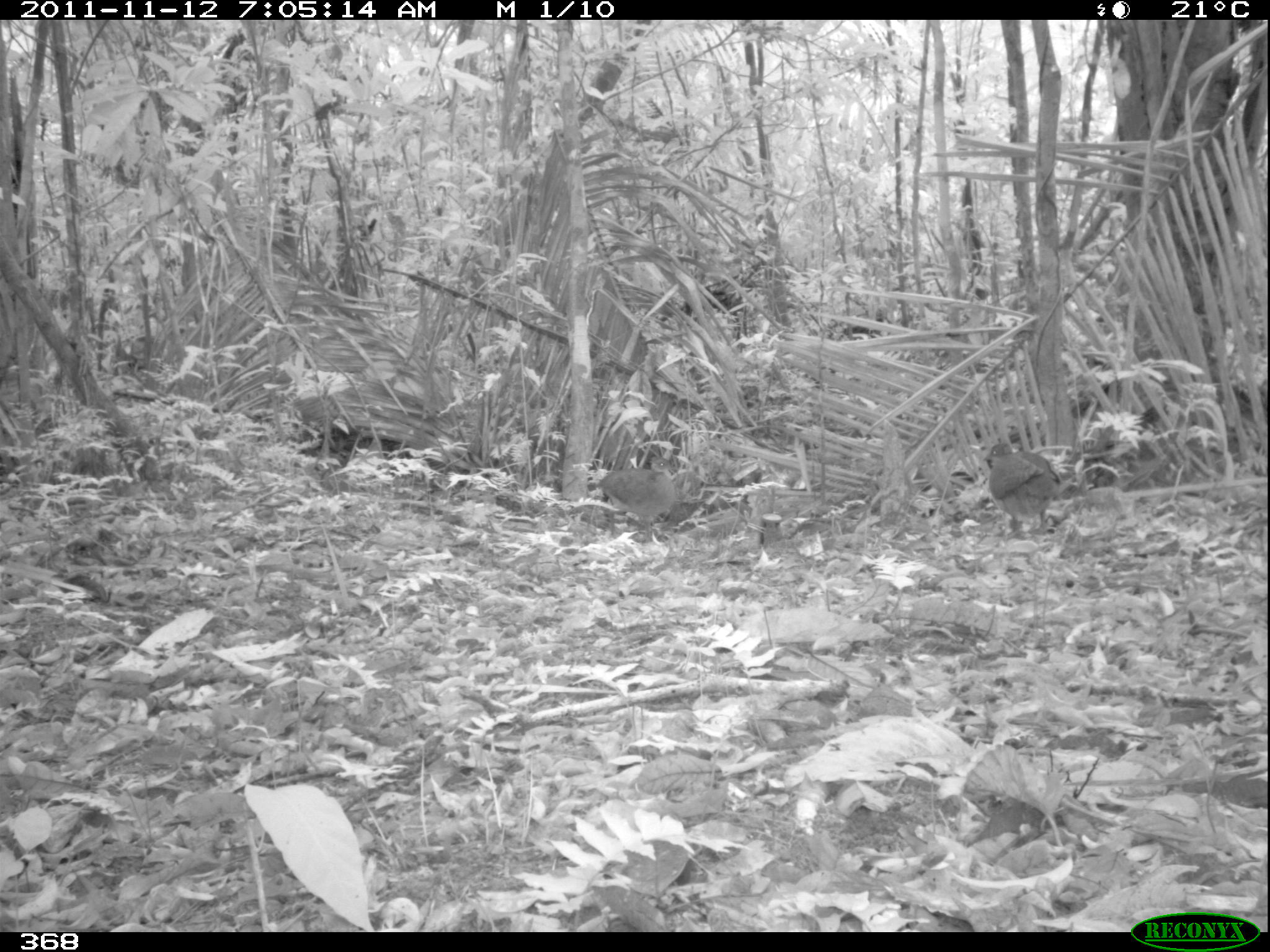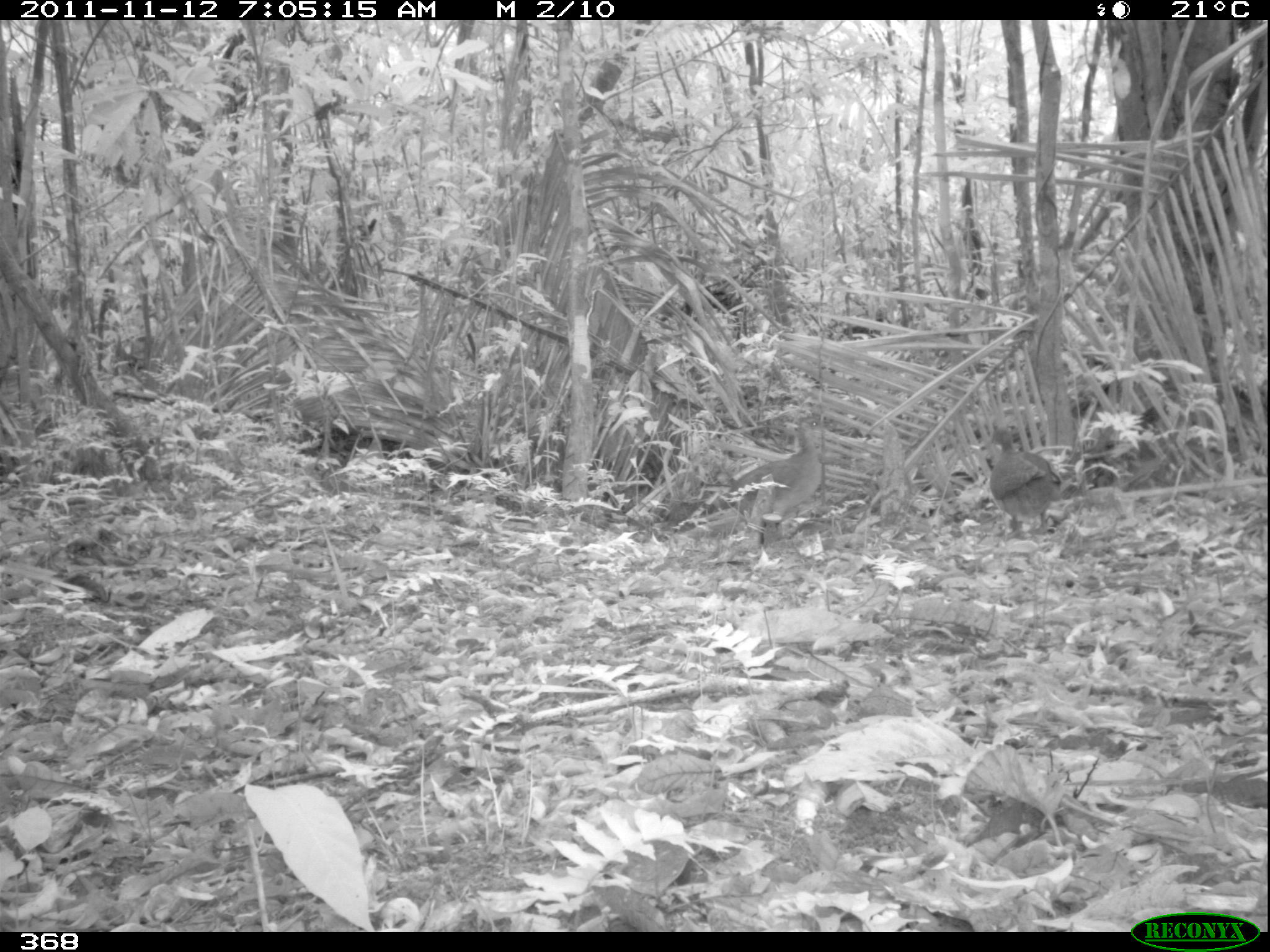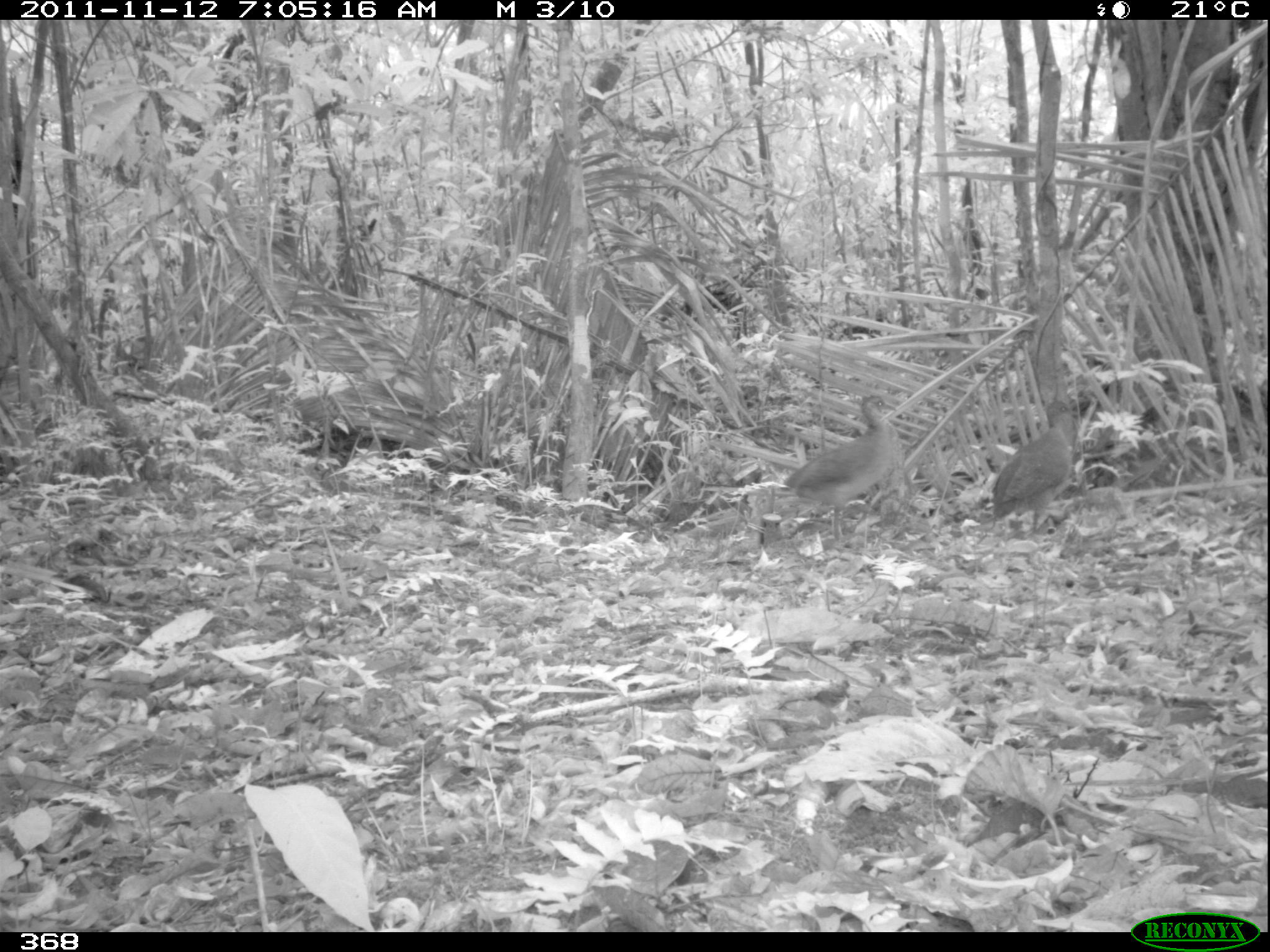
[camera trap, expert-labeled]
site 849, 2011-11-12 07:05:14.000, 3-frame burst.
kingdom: Animalia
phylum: Chordata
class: Aves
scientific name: Aves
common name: bird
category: unknown bird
Unknown bird (bird) (Aves).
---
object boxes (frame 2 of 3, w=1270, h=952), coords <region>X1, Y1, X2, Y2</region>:
unknown bird: <region>699, 415, 829, 550</region>; <region>986, 425, 1063, 539</region>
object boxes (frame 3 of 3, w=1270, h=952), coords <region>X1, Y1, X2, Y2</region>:
unknown bird: <region>782, 394, 897, 545</region>; <region>991, 398, 1075, 539</region>